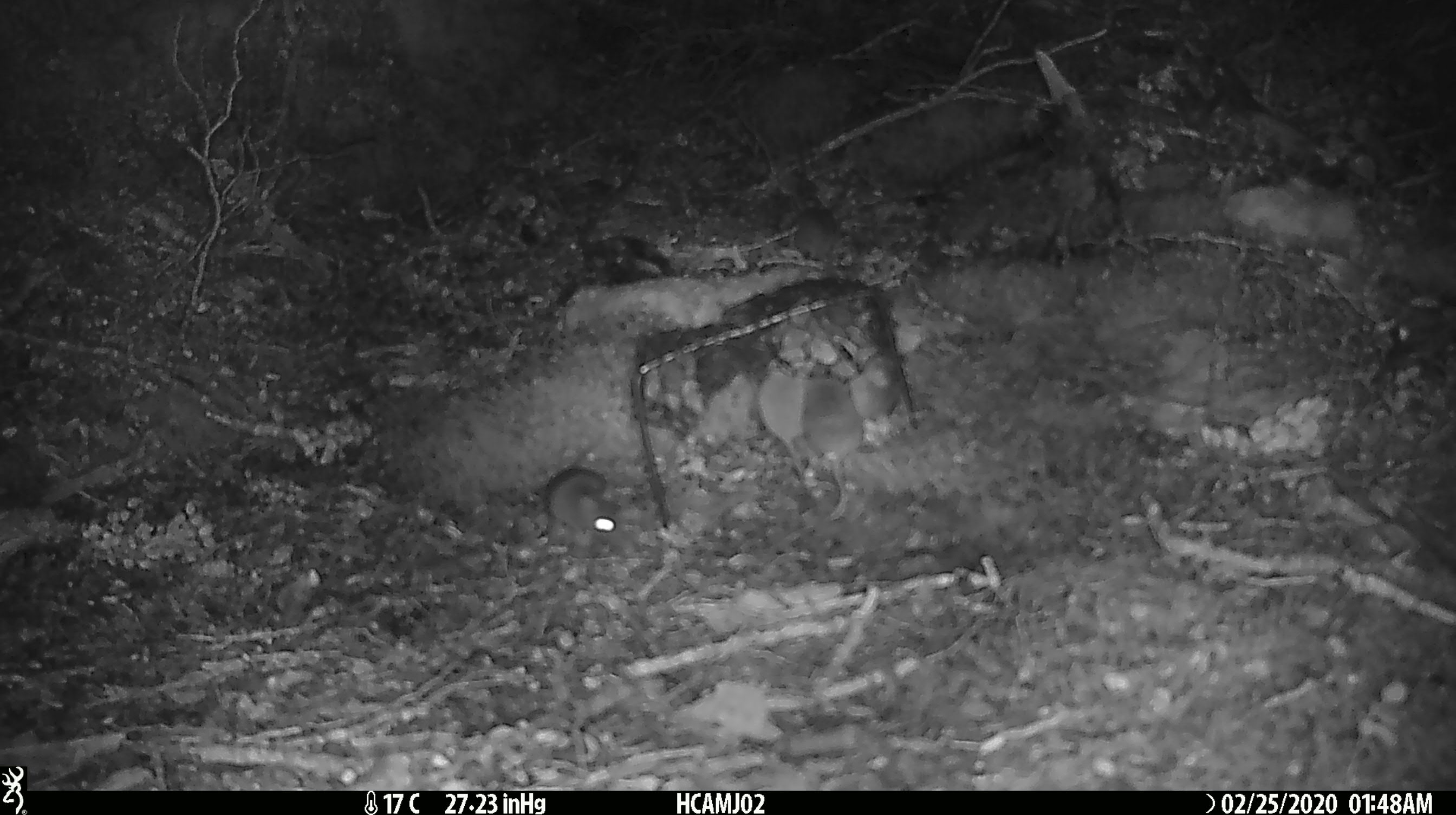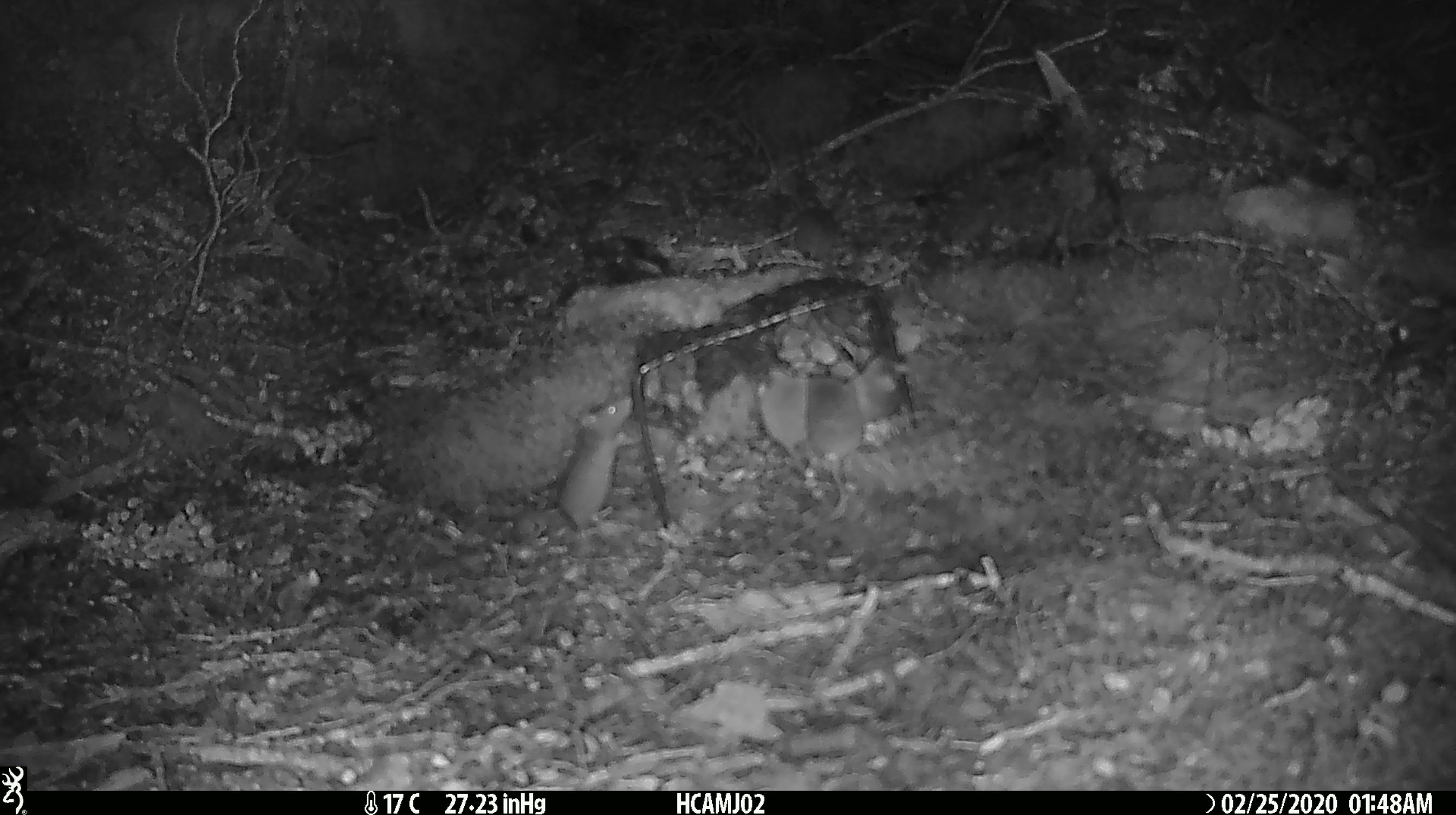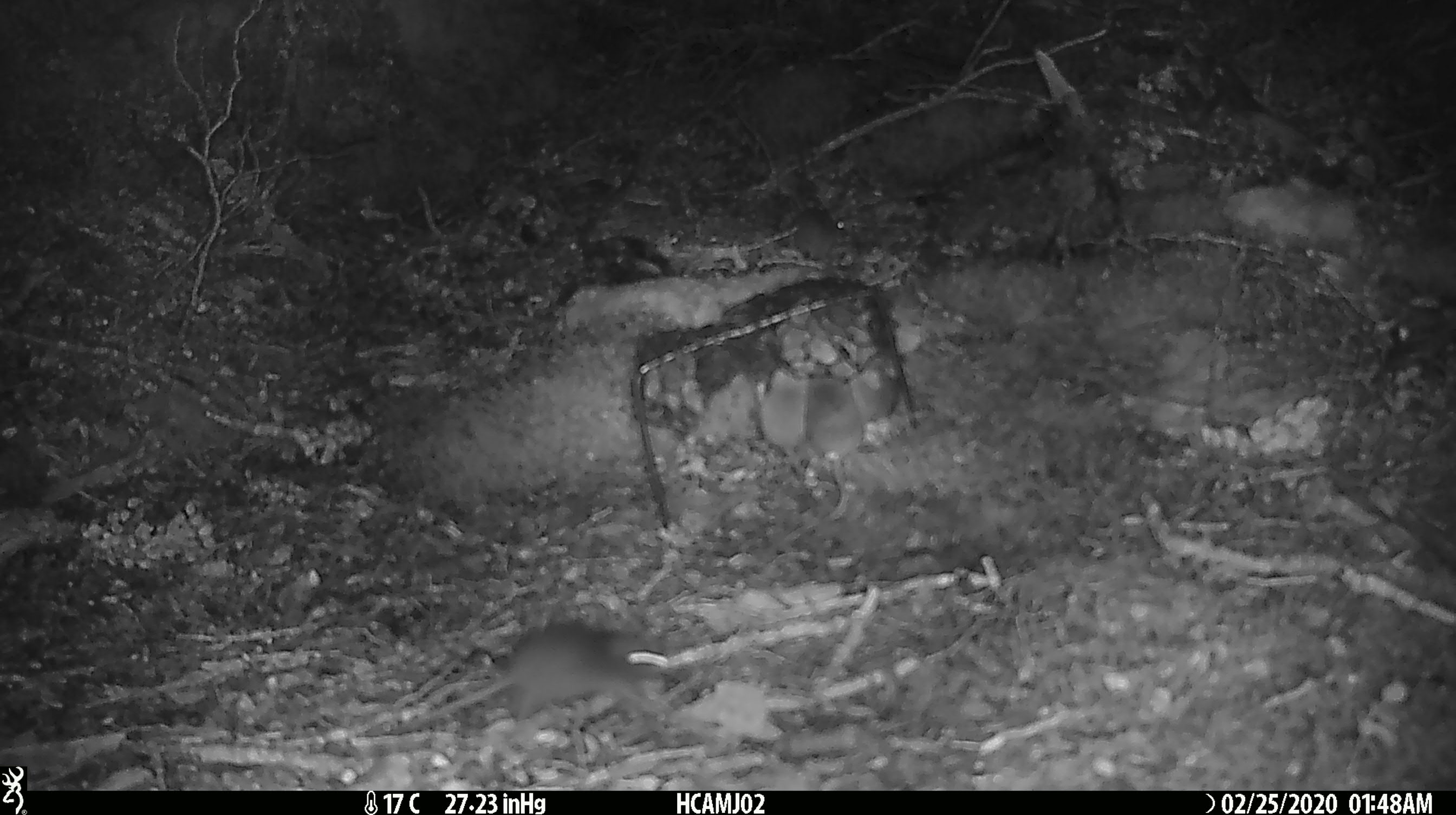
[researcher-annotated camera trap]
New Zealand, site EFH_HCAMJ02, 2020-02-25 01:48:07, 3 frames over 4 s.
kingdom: Animalia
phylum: Chordata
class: Mammalia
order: Rodentia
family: Muridae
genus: Mus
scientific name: Mus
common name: mouse